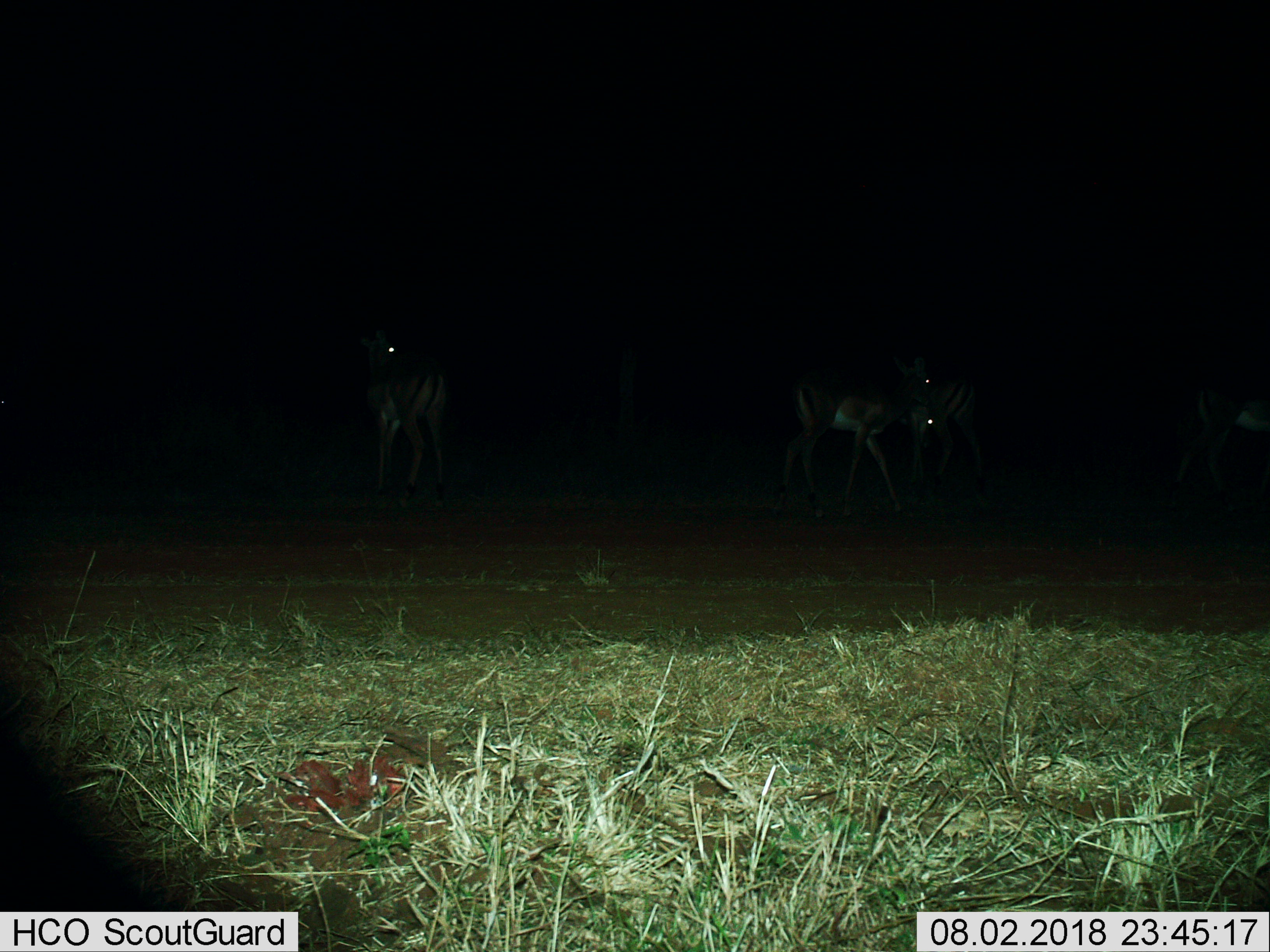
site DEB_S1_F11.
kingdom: Animalia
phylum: Chordata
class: Mammalia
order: Artiodactyla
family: Bovidae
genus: Aepyceros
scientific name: Aepyceros melampus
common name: impala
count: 4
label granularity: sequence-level